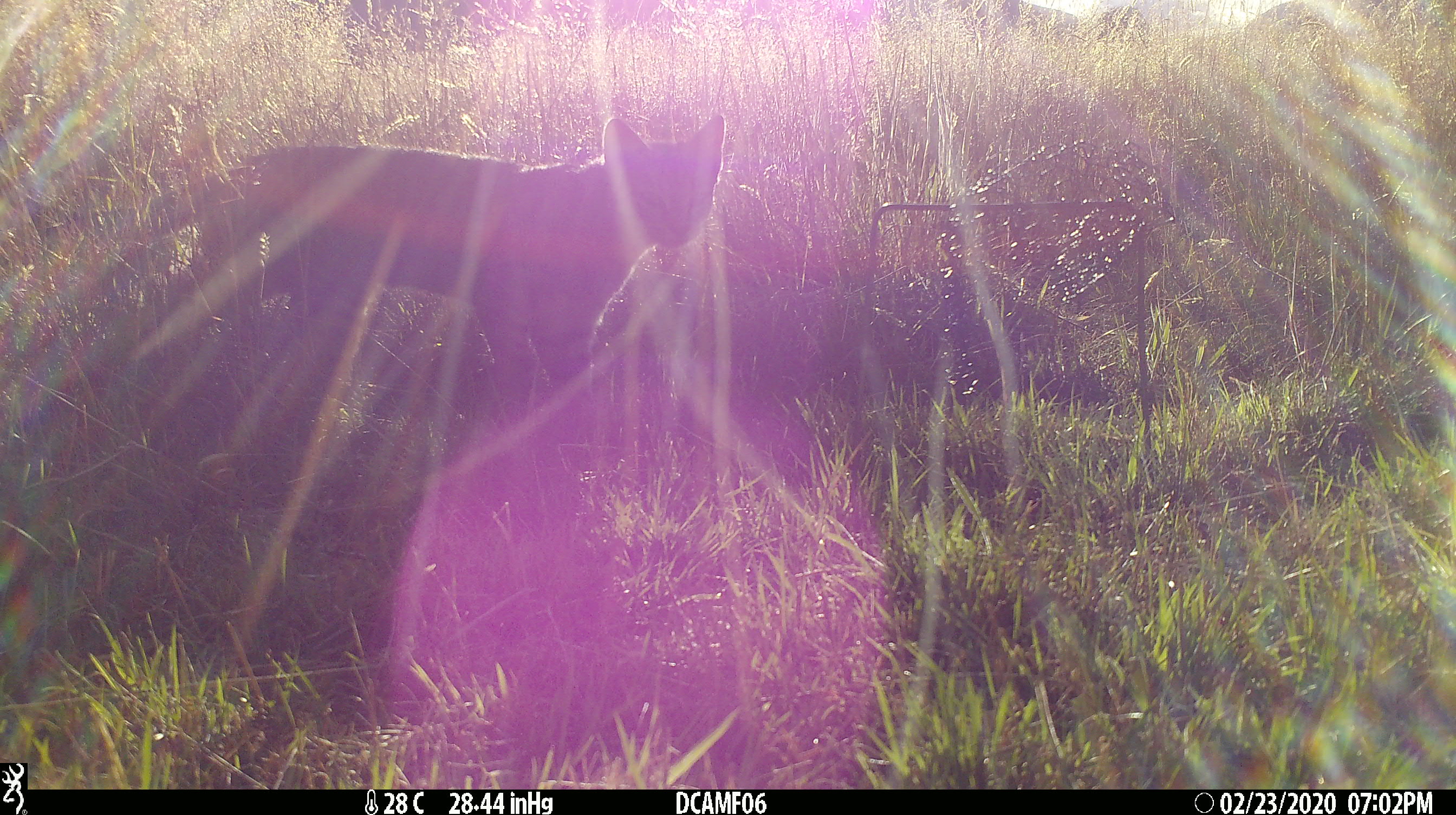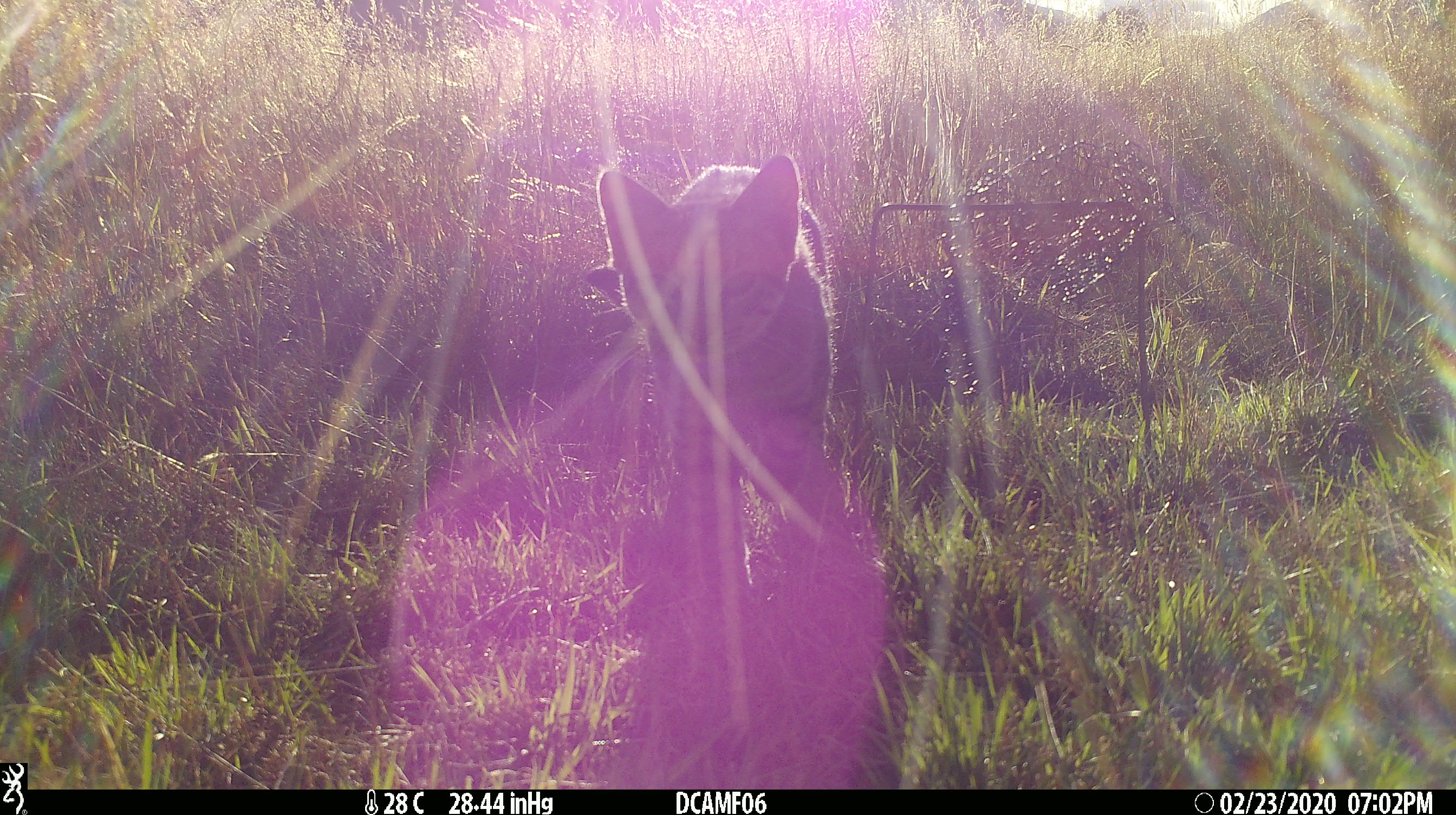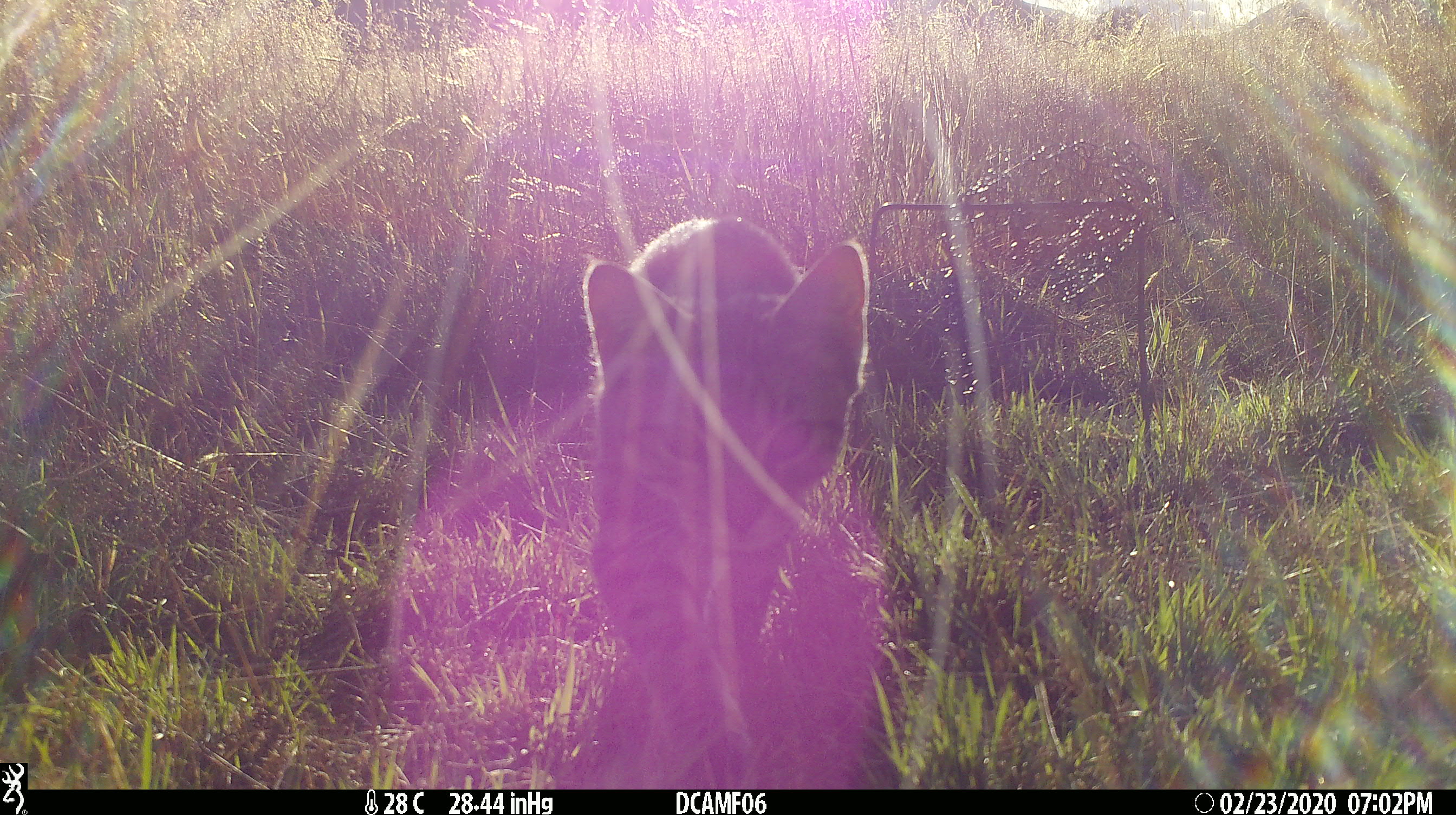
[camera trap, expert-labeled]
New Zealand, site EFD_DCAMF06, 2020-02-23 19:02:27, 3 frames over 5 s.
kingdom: Animalia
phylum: Chordata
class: Mammalia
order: Carnivora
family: Felidae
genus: Felis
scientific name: Felis catus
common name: domestic cat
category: cat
Cat (domestic cat) (Felis catus).